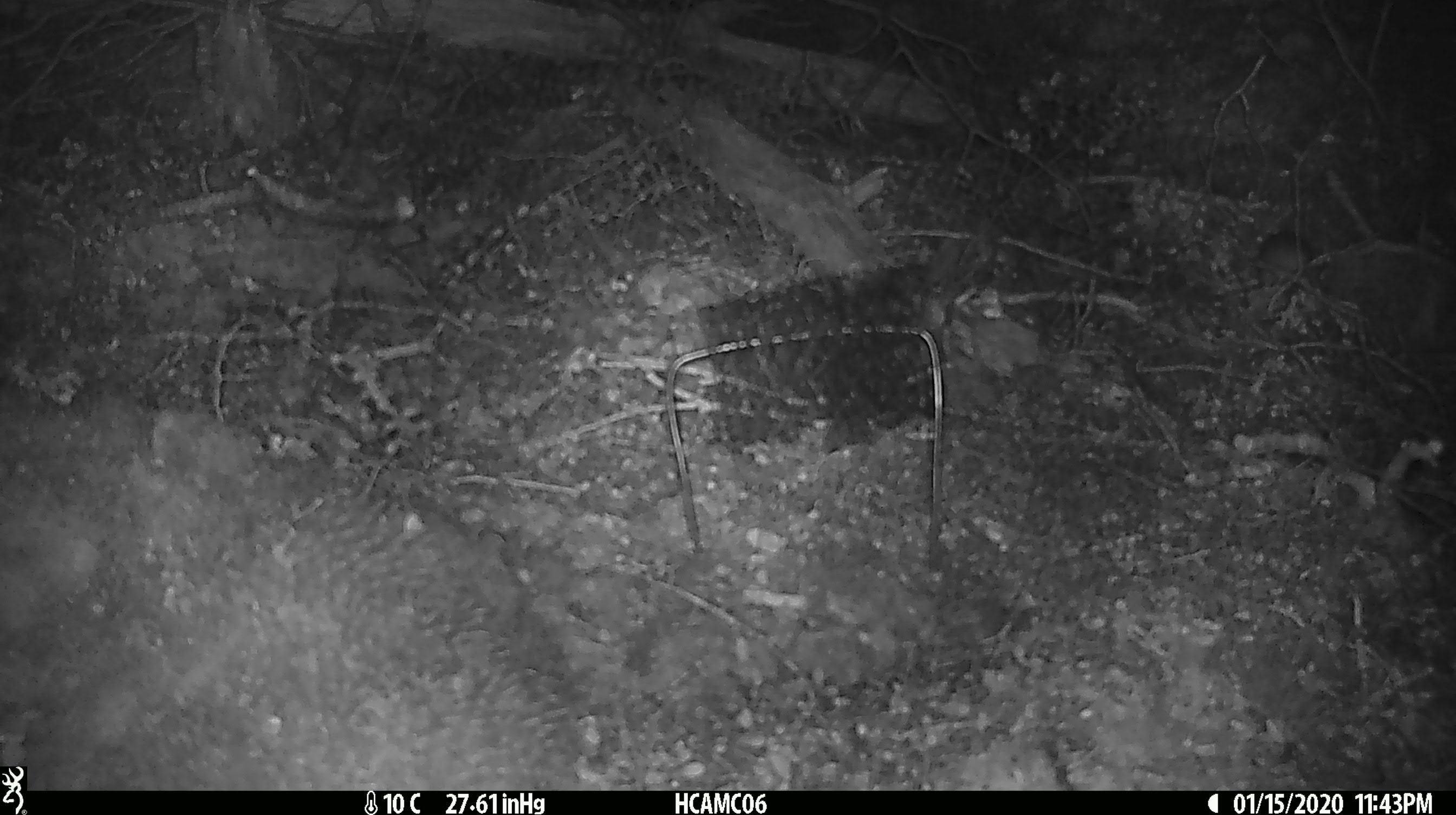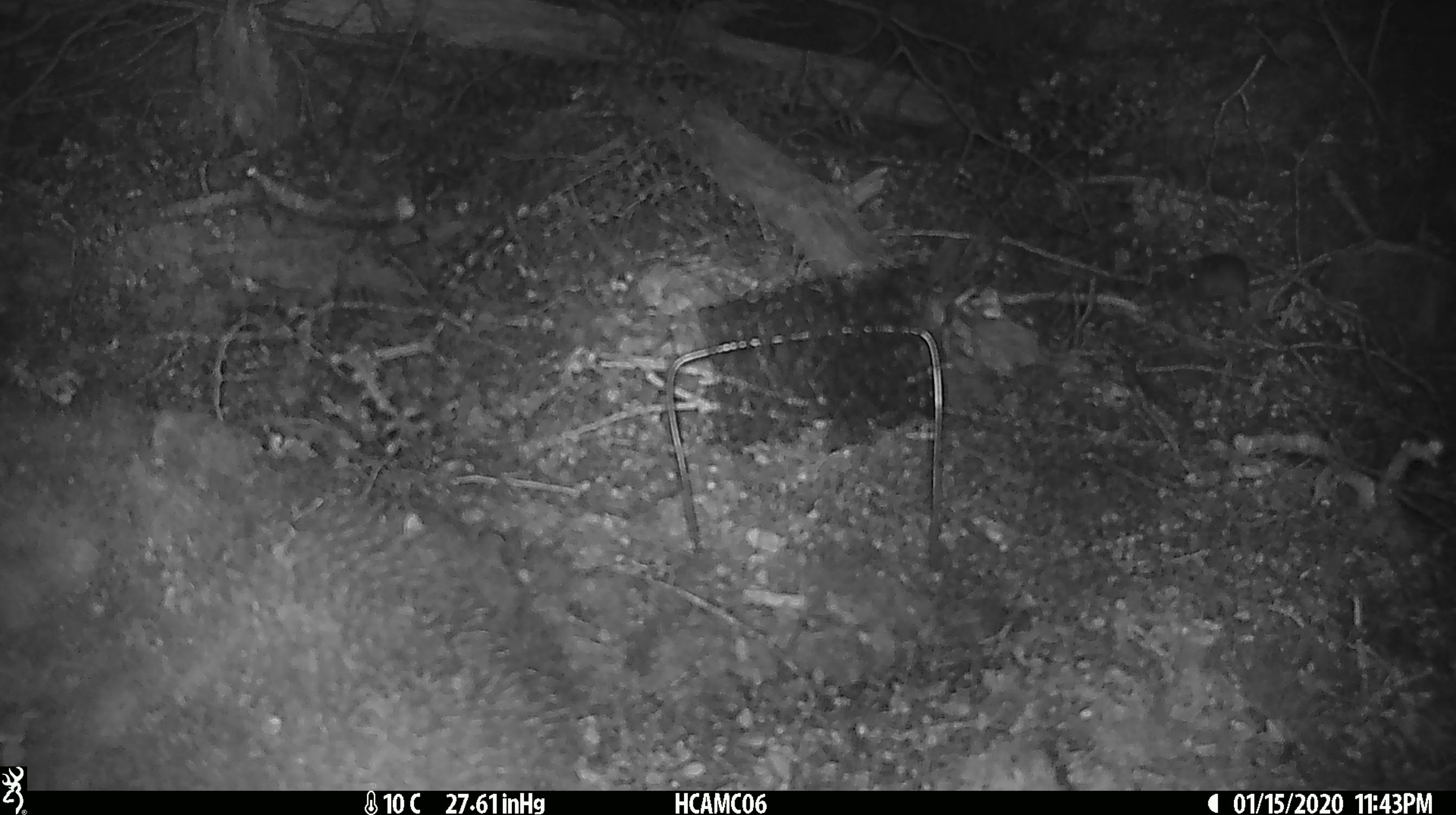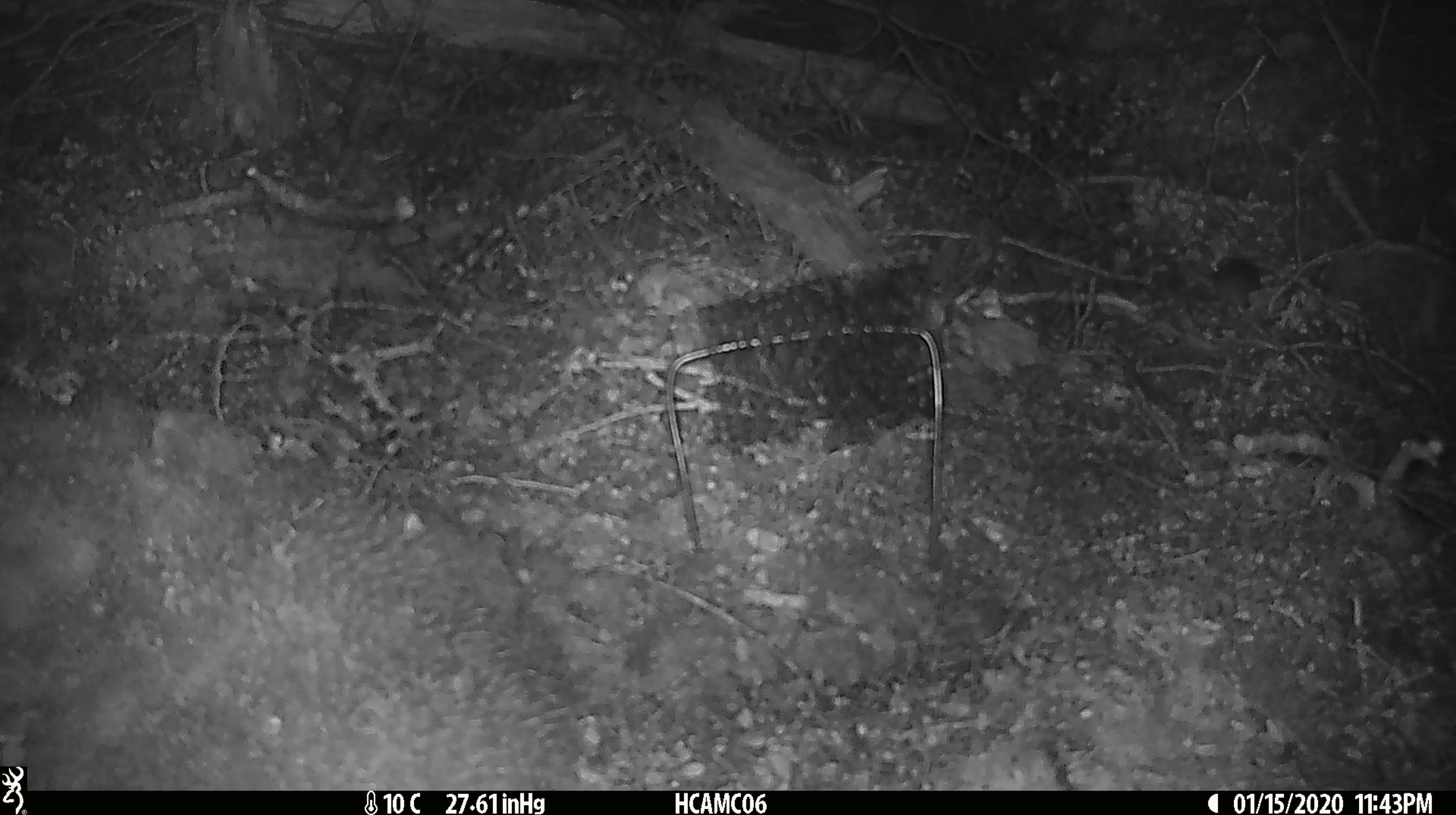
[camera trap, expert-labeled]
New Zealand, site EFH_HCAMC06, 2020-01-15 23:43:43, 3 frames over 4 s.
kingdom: Animalia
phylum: Chordata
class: Mammalia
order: Rodentia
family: Muridae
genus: Mus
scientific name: Mus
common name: mouse